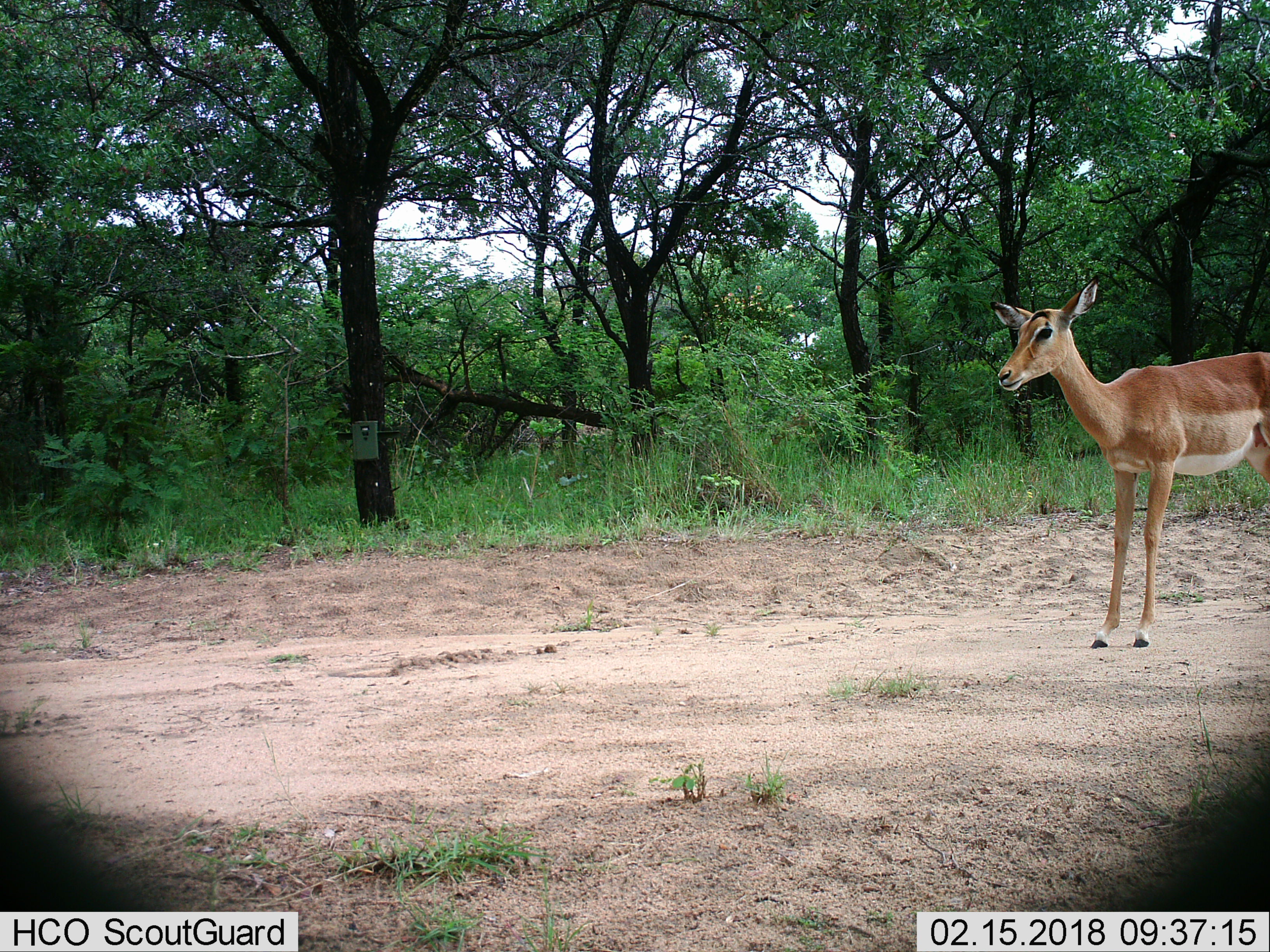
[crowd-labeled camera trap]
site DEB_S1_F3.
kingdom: Animalia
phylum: Chordata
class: Mammalia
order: Artiodactyla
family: Bovidae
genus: Aepyceros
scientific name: Aepyceros melampus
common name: impala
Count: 1.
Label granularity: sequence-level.